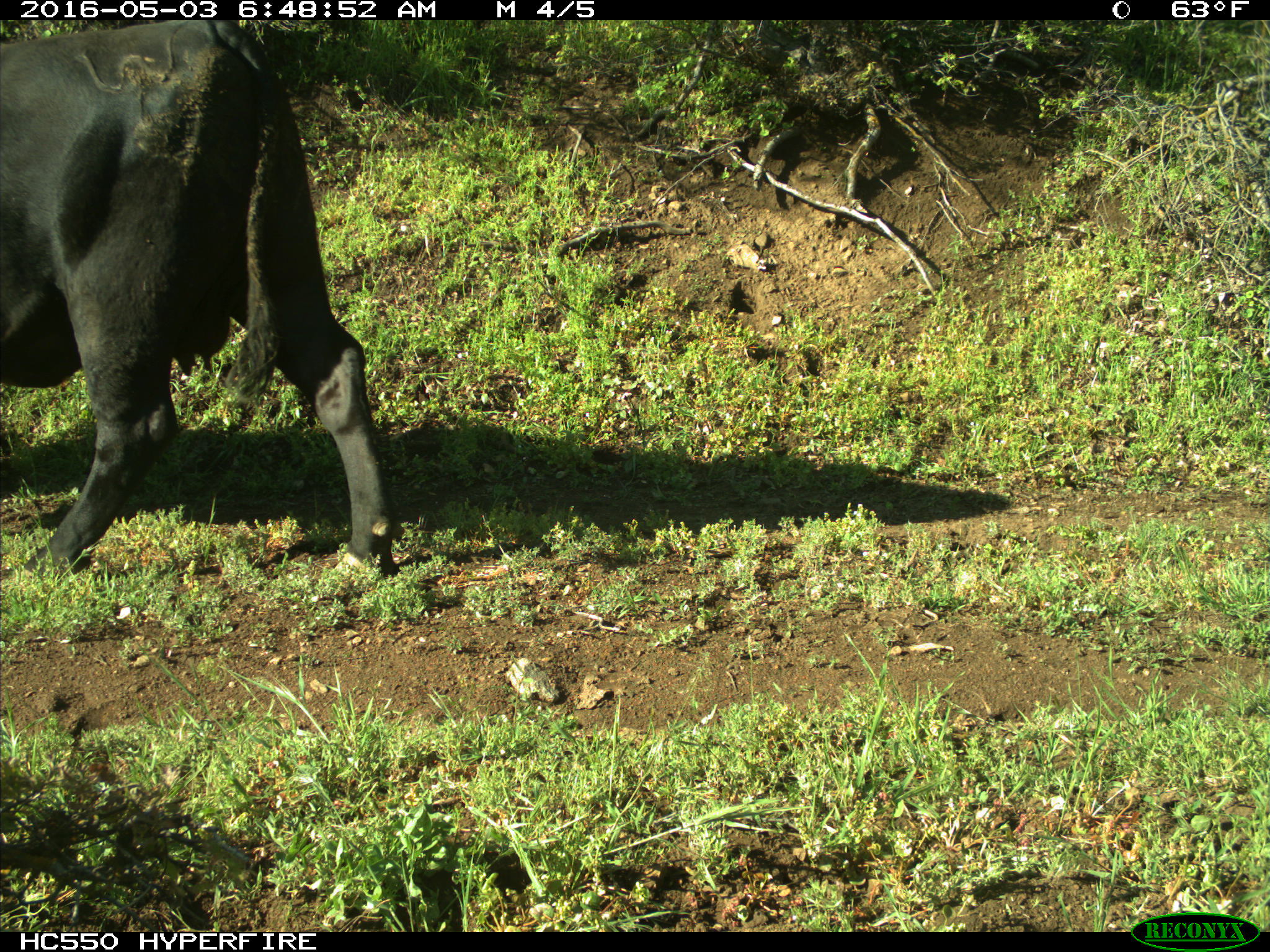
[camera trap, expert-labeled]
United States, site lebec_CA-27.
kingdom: Animalia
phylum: Chordata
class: Mammalia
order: Artiodactyla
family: Bovidae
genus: Bos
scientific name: Bos taurus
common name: domestic cow